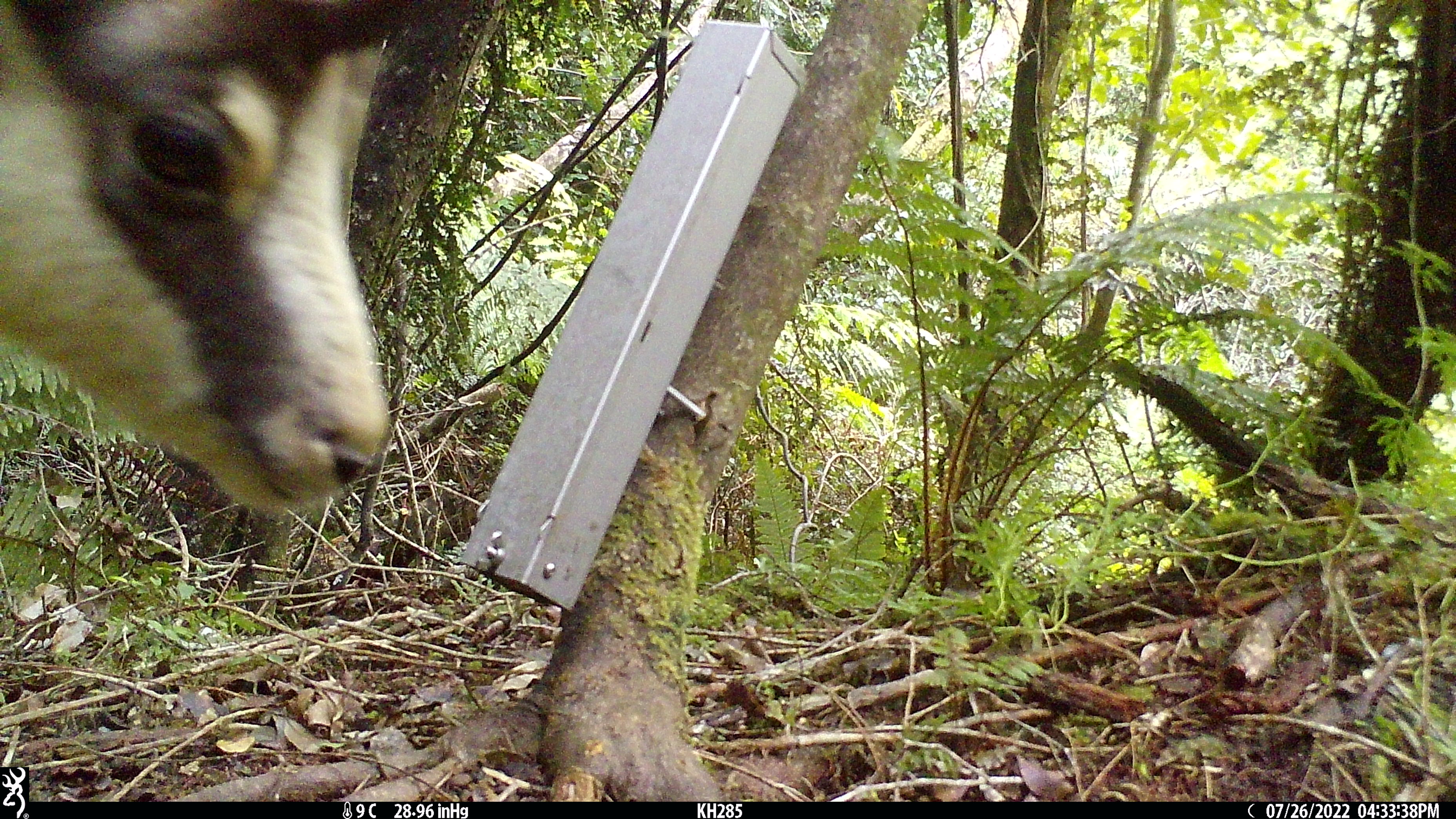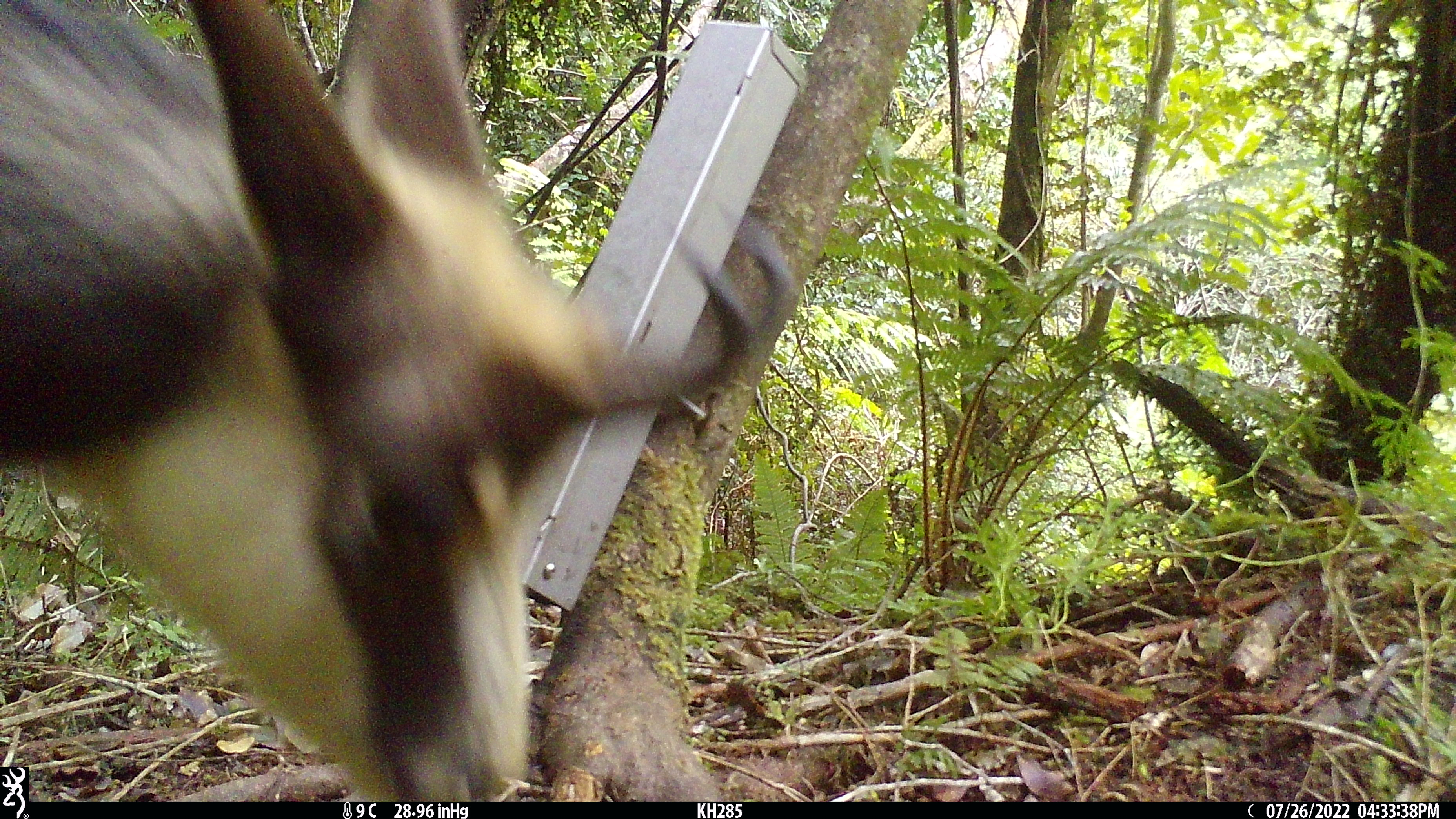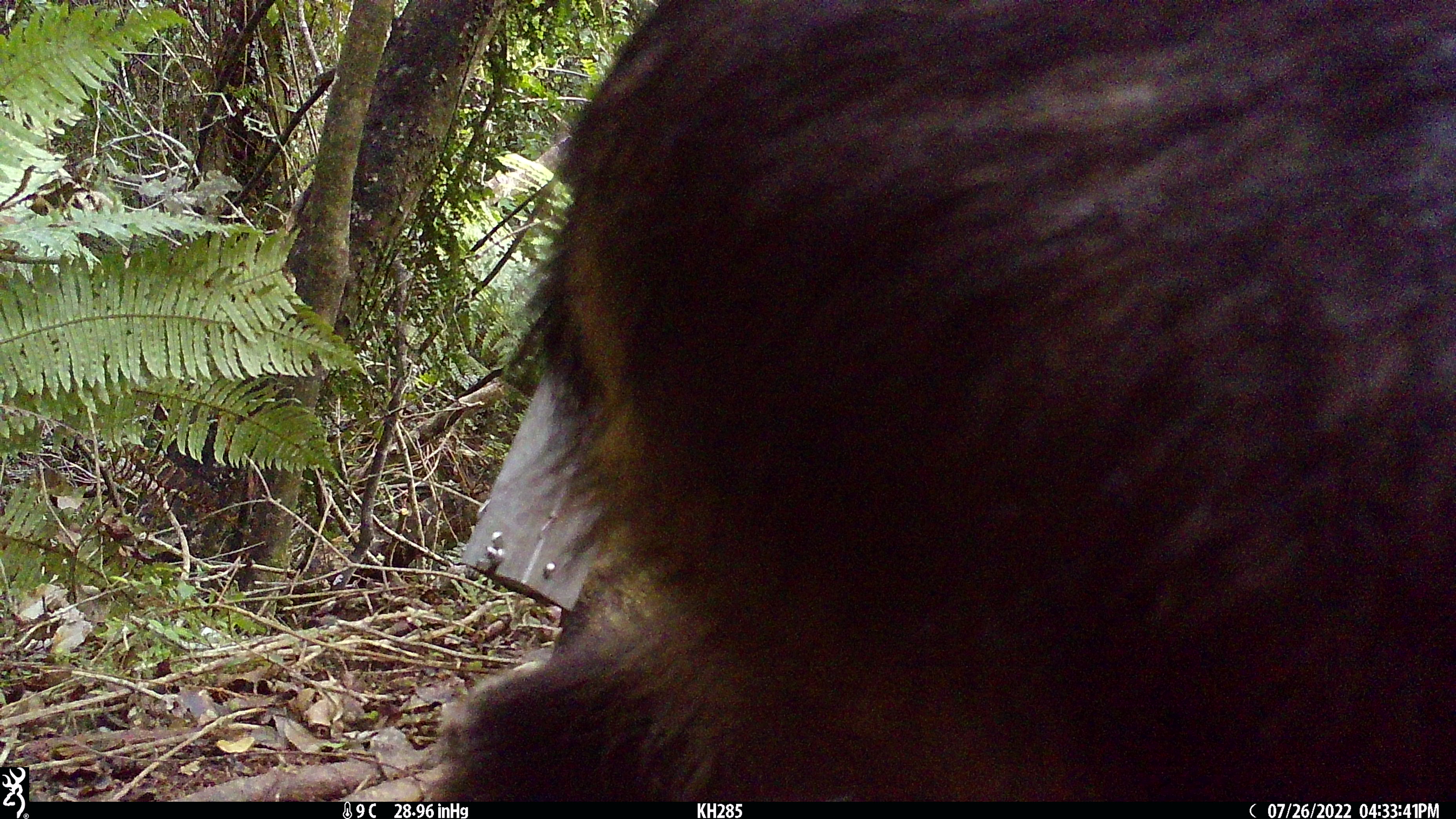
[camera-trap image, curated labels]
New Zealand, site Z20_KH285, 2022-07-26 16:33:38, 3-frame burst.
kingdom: Animalia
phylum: Chordata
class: Mammalia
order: Artiodactyla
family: Bovidae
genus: Rupicapra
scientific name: Rupicapra rupicapra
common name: alpine chamois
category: chamois